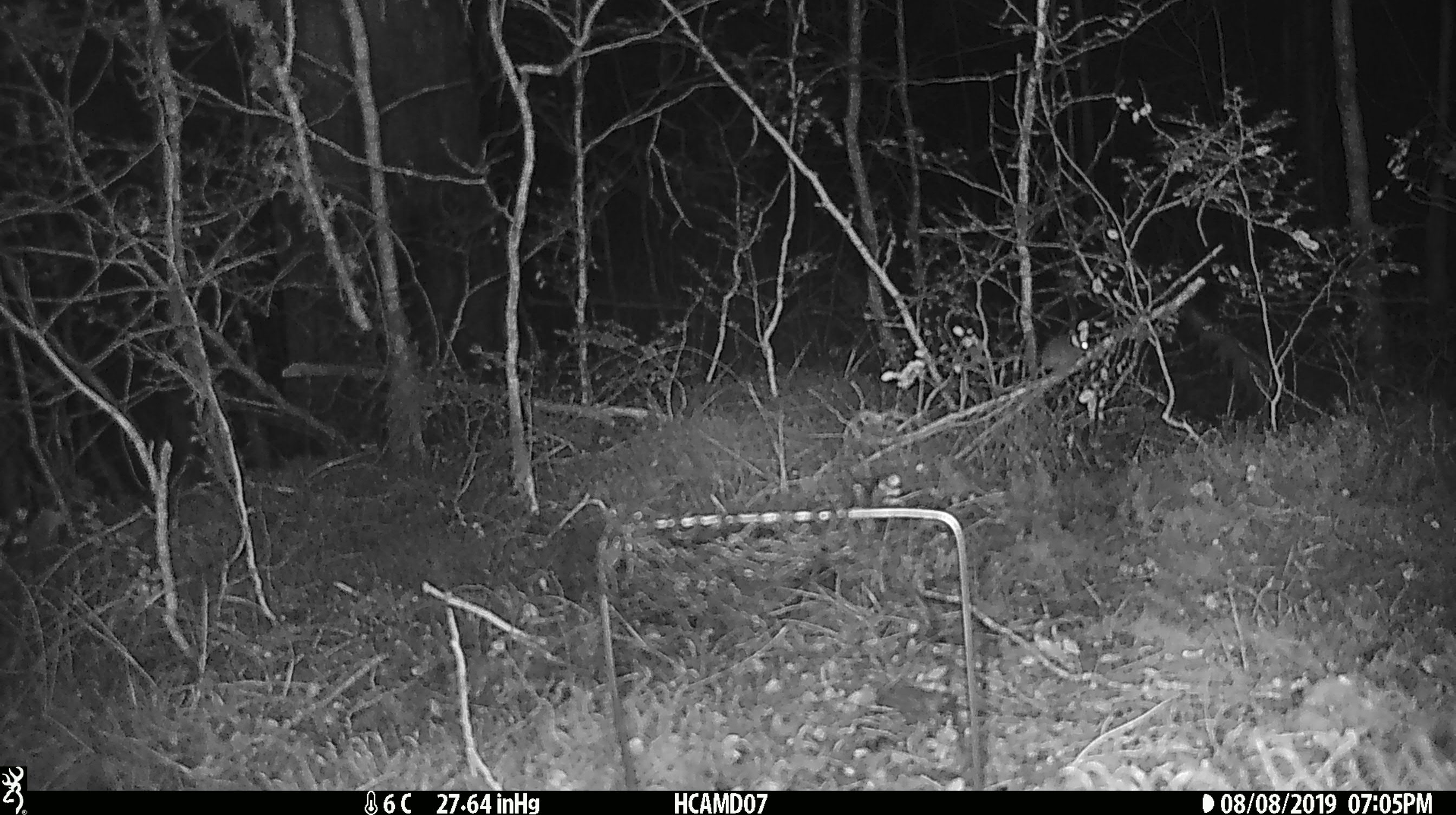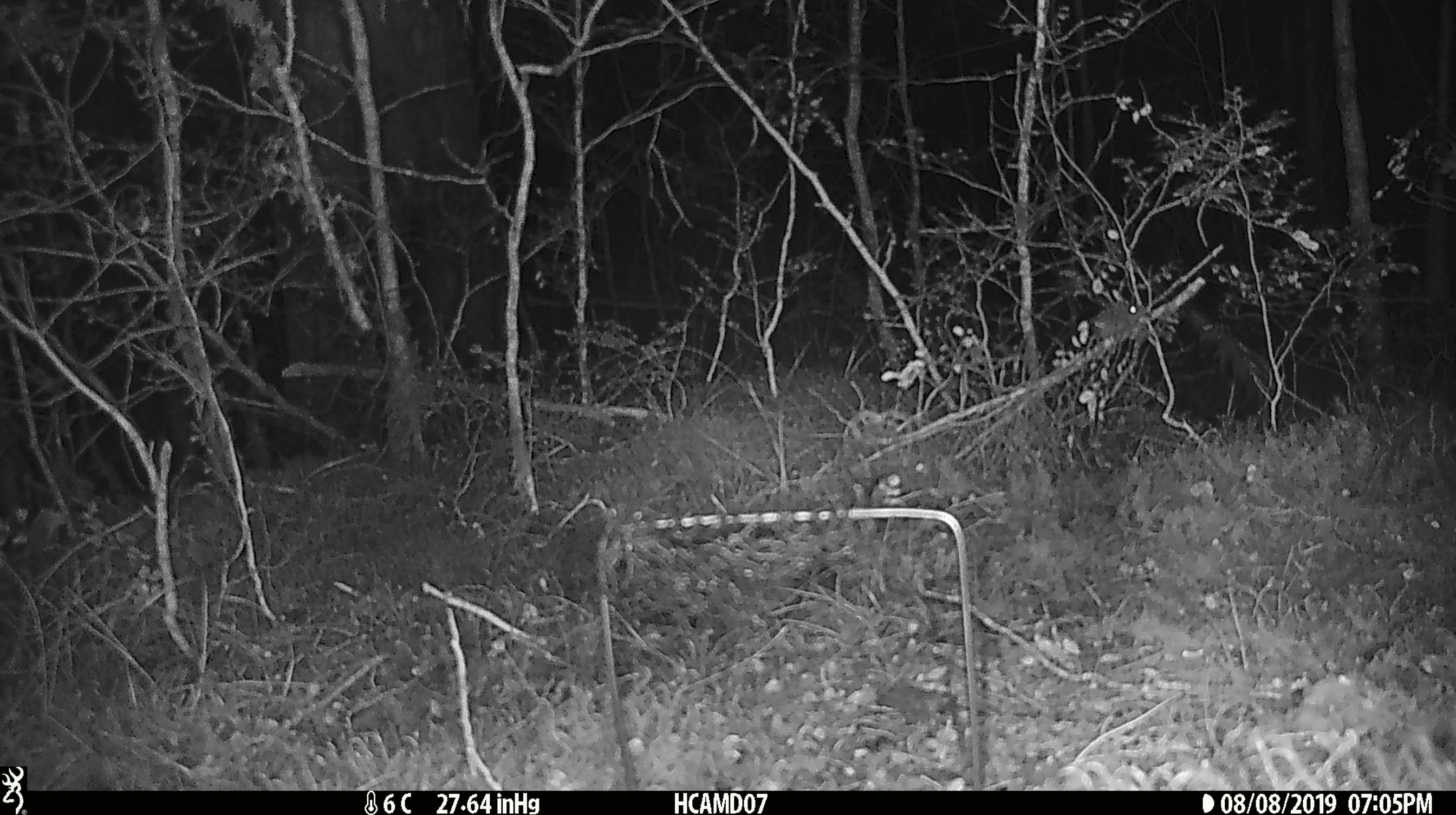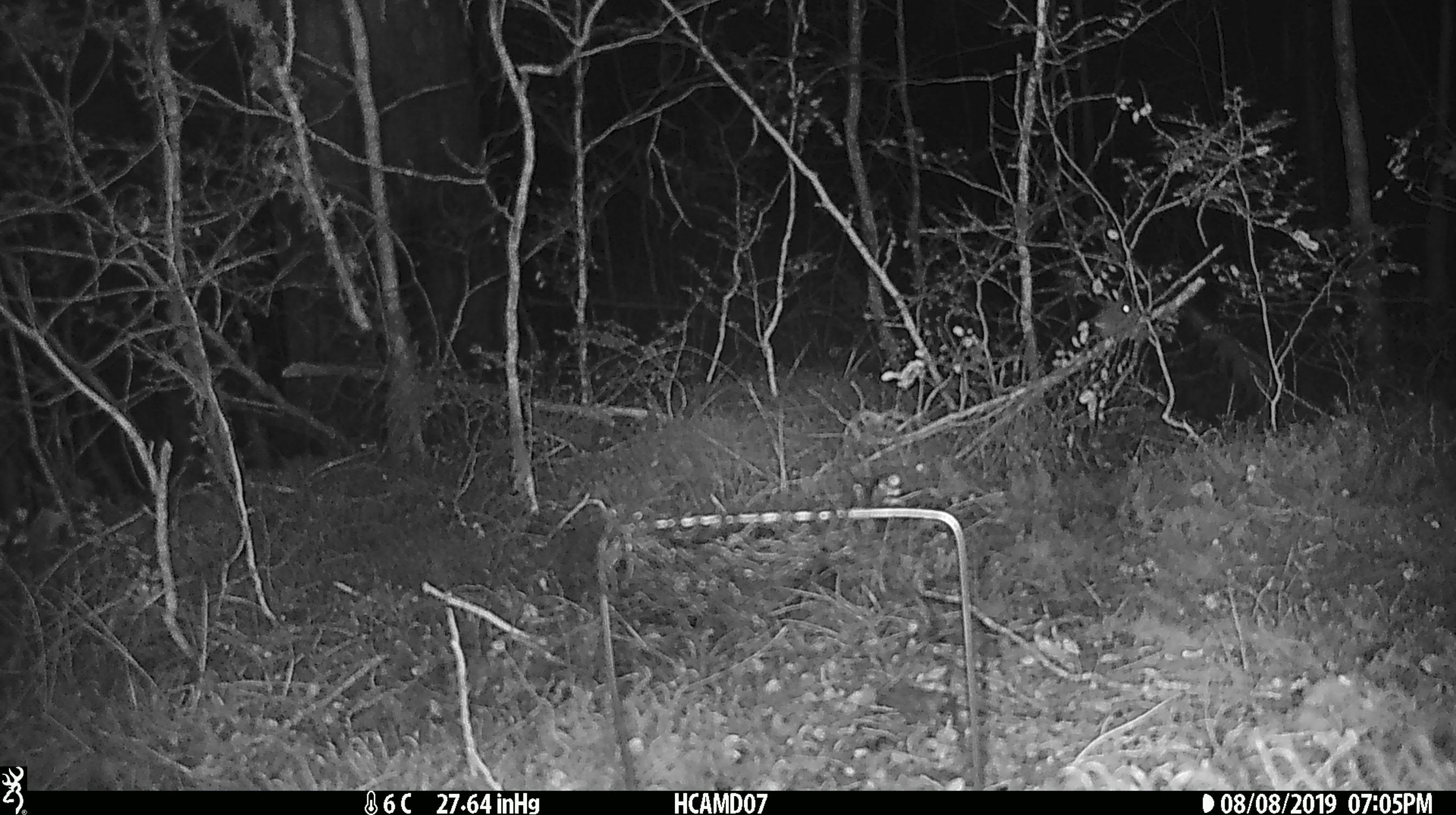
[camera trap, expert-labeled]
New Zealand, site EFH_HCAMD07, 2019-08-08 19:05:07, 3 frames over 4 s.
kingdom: Animalia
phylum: Chordata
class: Mammalia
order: Rodentia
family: Muridae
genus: Mus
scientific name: Mus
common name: mouse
Mouse (Mus).